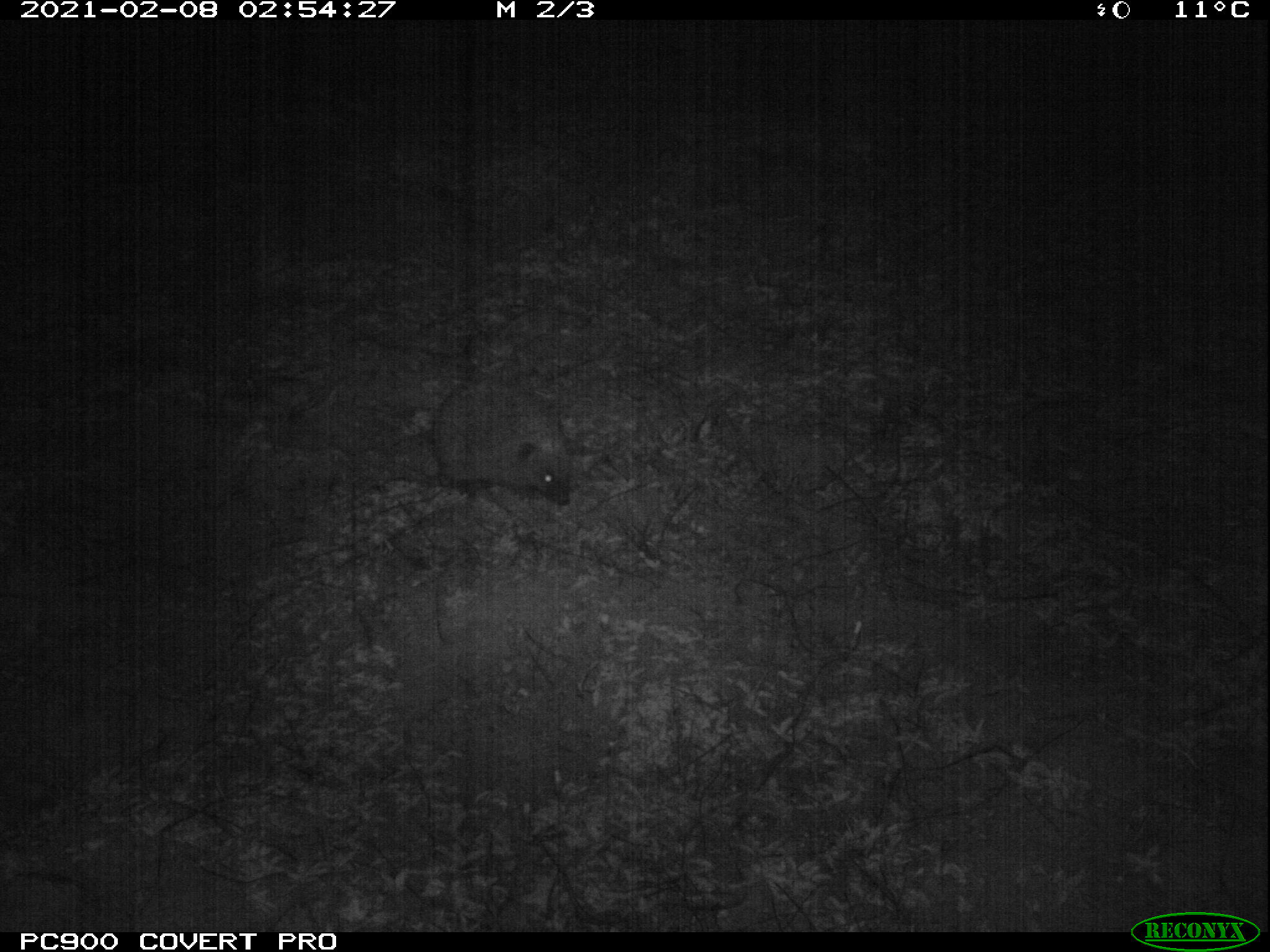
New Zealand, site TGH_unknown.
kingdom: Animalia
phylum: Chordata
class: Mammalia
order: Eulipotyphla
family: Erinaceidae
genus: Erinaceus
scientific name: Erinaceus europaeus europaeus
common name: european hedgehog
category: hedgehog